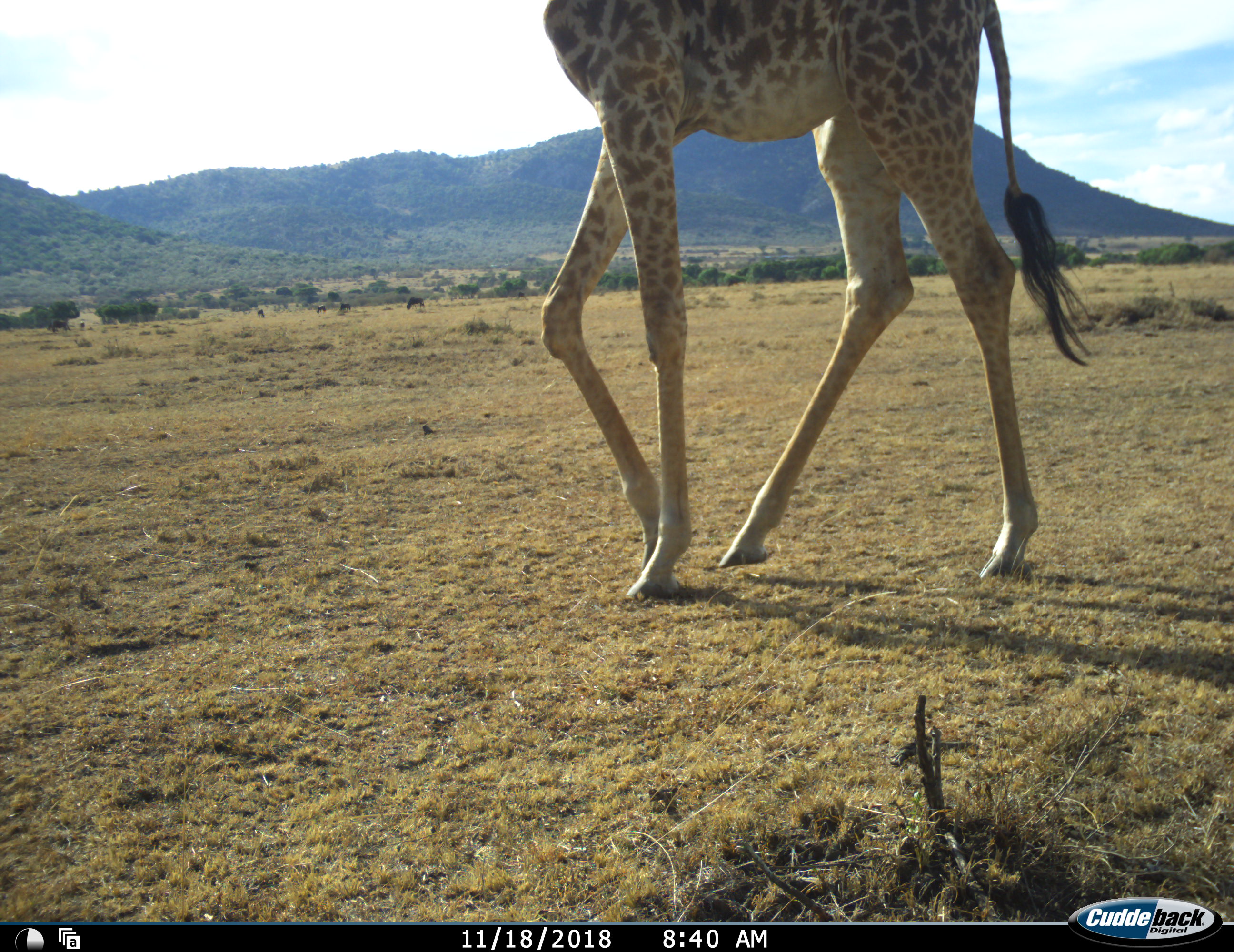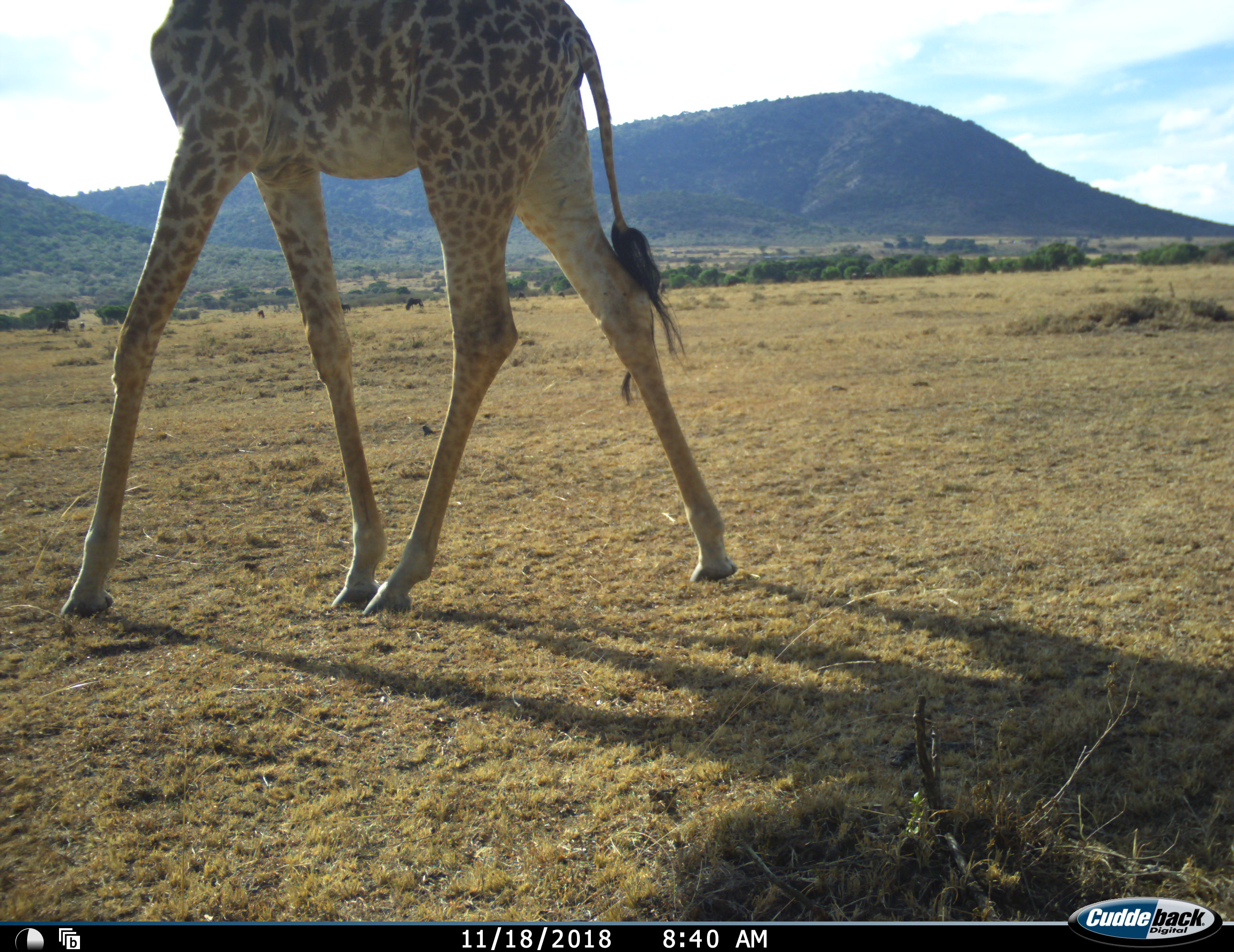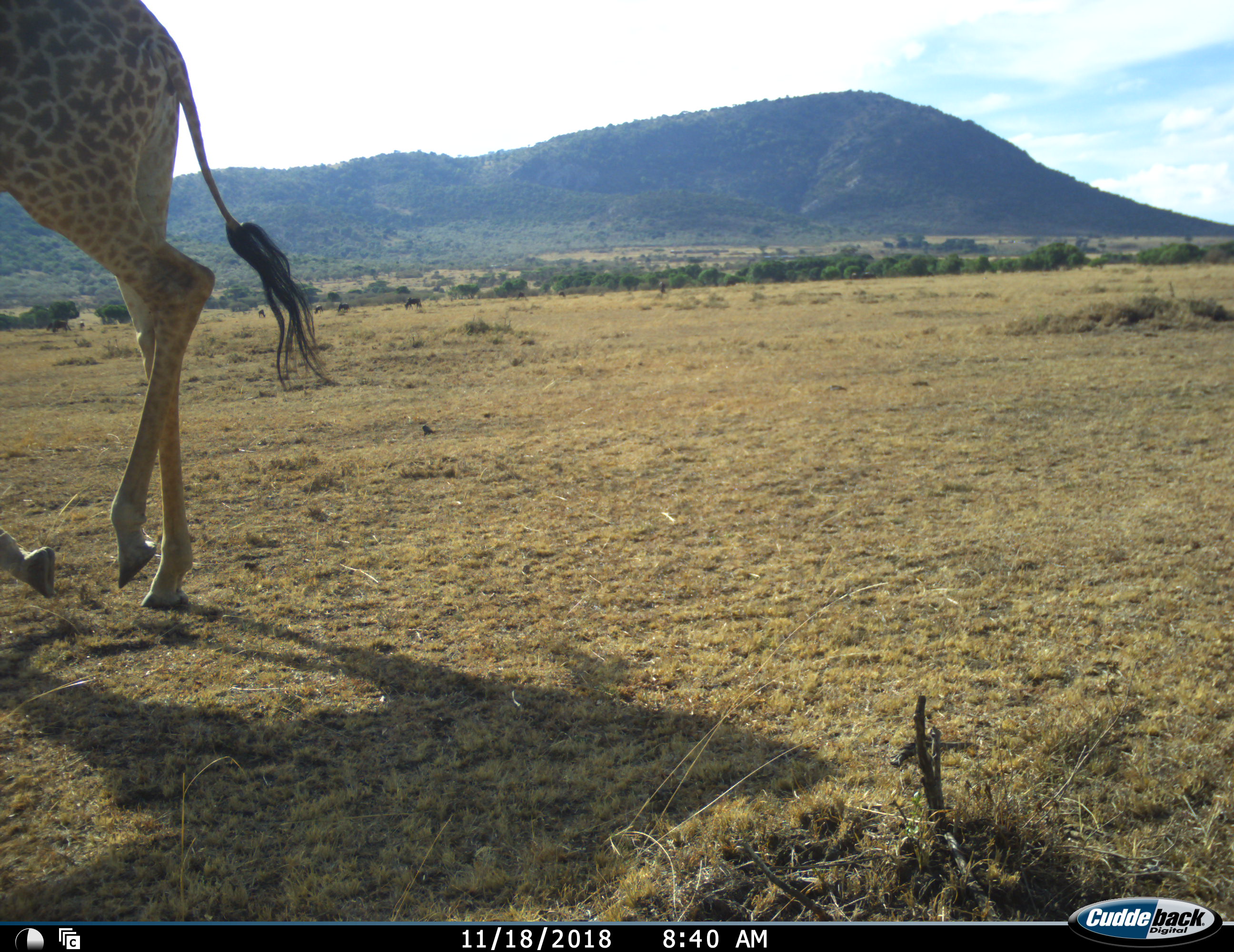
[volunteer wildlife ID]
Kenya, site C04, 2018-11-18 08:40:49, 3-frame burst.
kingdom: Animalia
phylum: Chordata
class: Mammalia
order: Artiodactyla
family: Giraffidae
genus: Giraffa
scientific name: Giraffa camelopardalis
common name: giraffe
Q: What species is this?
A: Giraffe (Giraffa camelopardalis).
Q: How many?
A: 1.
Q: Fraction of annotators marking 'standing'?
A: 10%.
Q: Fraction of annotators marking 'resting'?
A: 0%.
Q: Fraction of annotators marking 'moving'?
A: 100%.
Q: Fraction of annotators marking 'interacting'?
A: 0%.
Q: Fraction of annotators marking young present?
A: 0%.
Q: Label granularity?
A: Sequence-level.